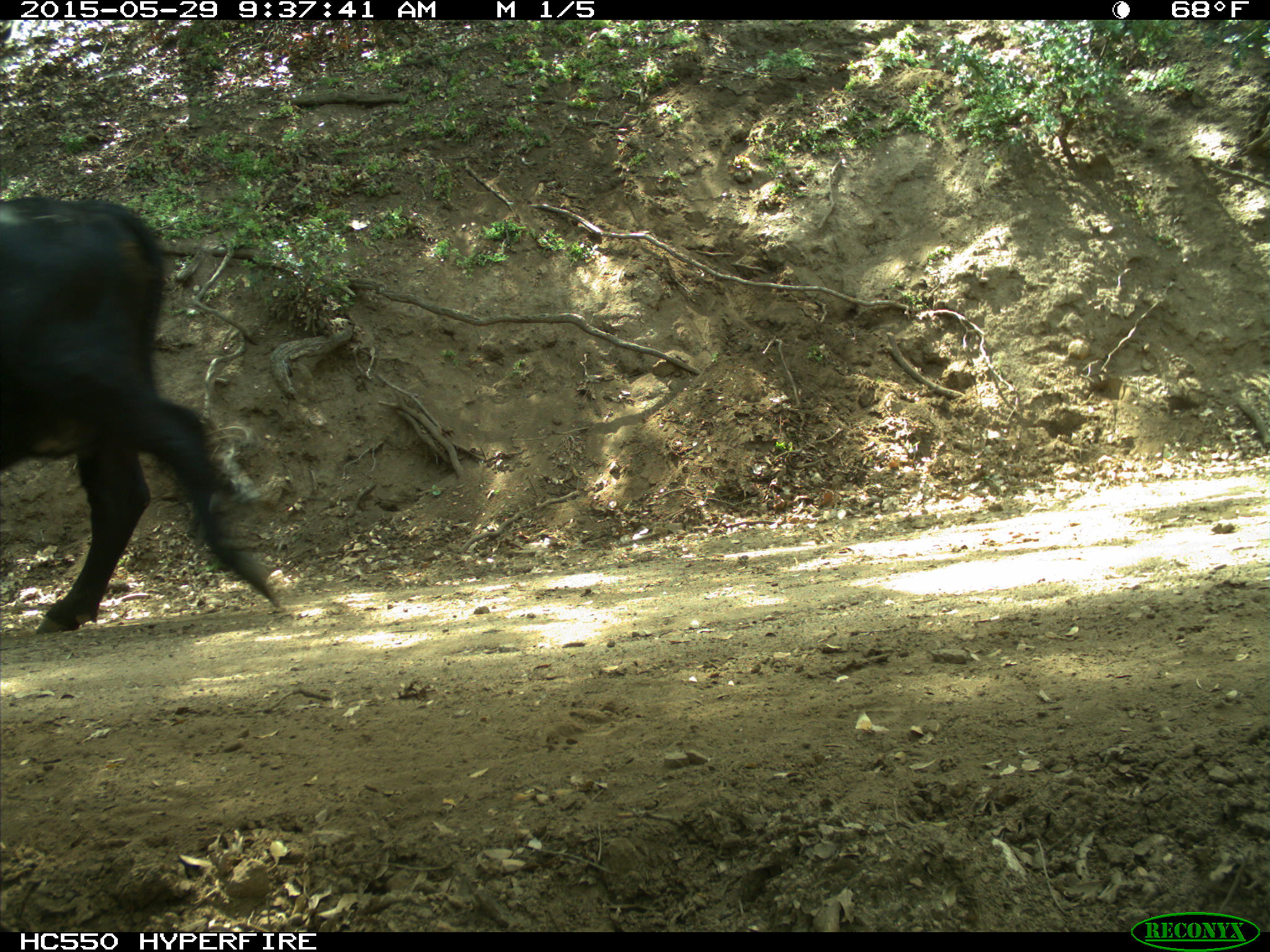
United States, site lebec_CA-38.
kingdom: Animalia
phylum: Chordata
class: Mammalia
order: Artiodactyla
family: Bovidae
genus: Bos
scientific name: Bos taurus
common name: domestic cow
Bos taurus (domestic cow).